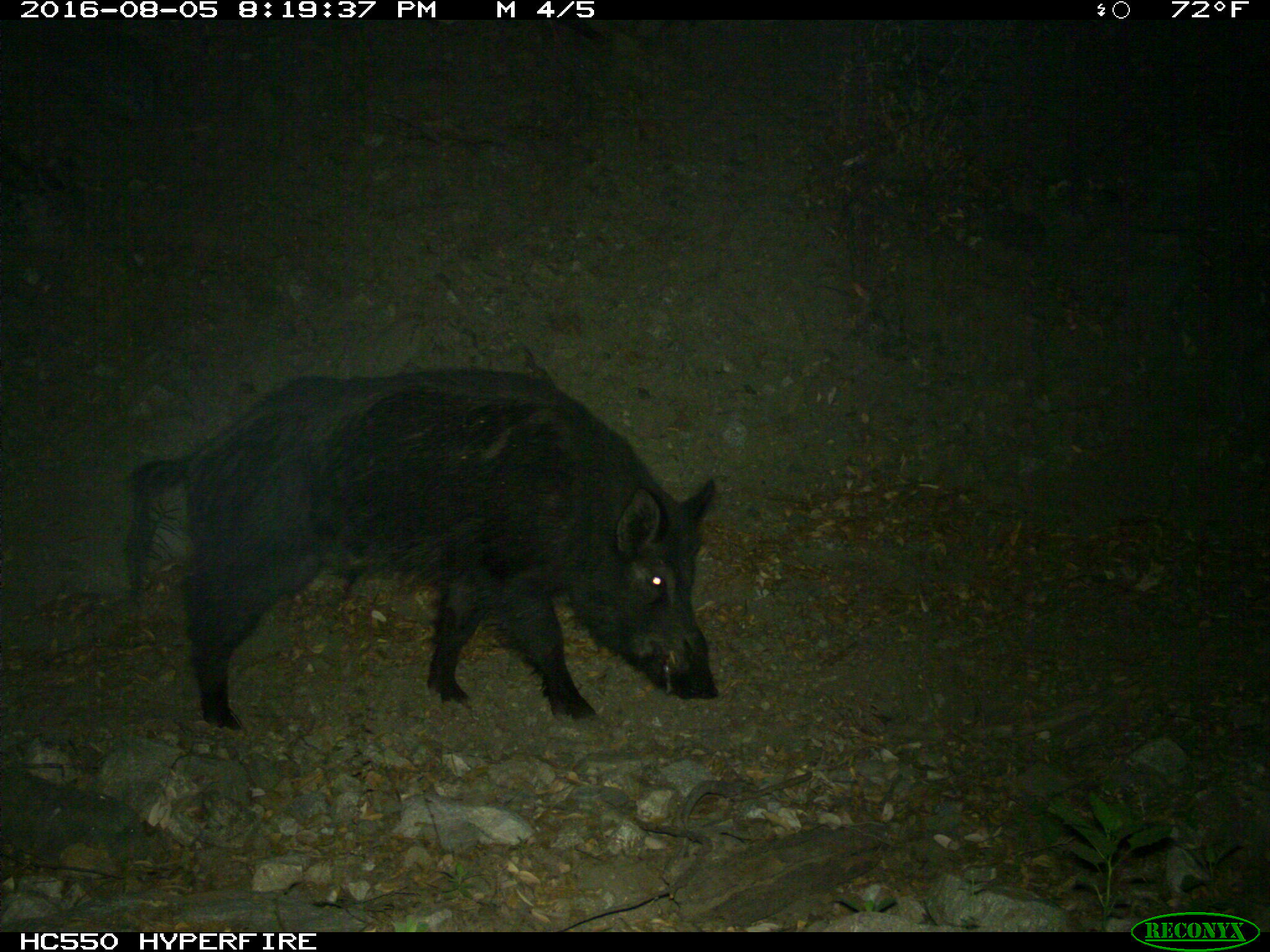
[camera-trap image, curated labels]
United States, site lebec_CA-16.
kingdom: Animalia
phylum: Chordata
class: Mammalia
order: Artiodactyla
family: Suidae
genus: Sus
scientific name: Sus scrofa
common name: wild boar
Sus scrofa (wild boar).